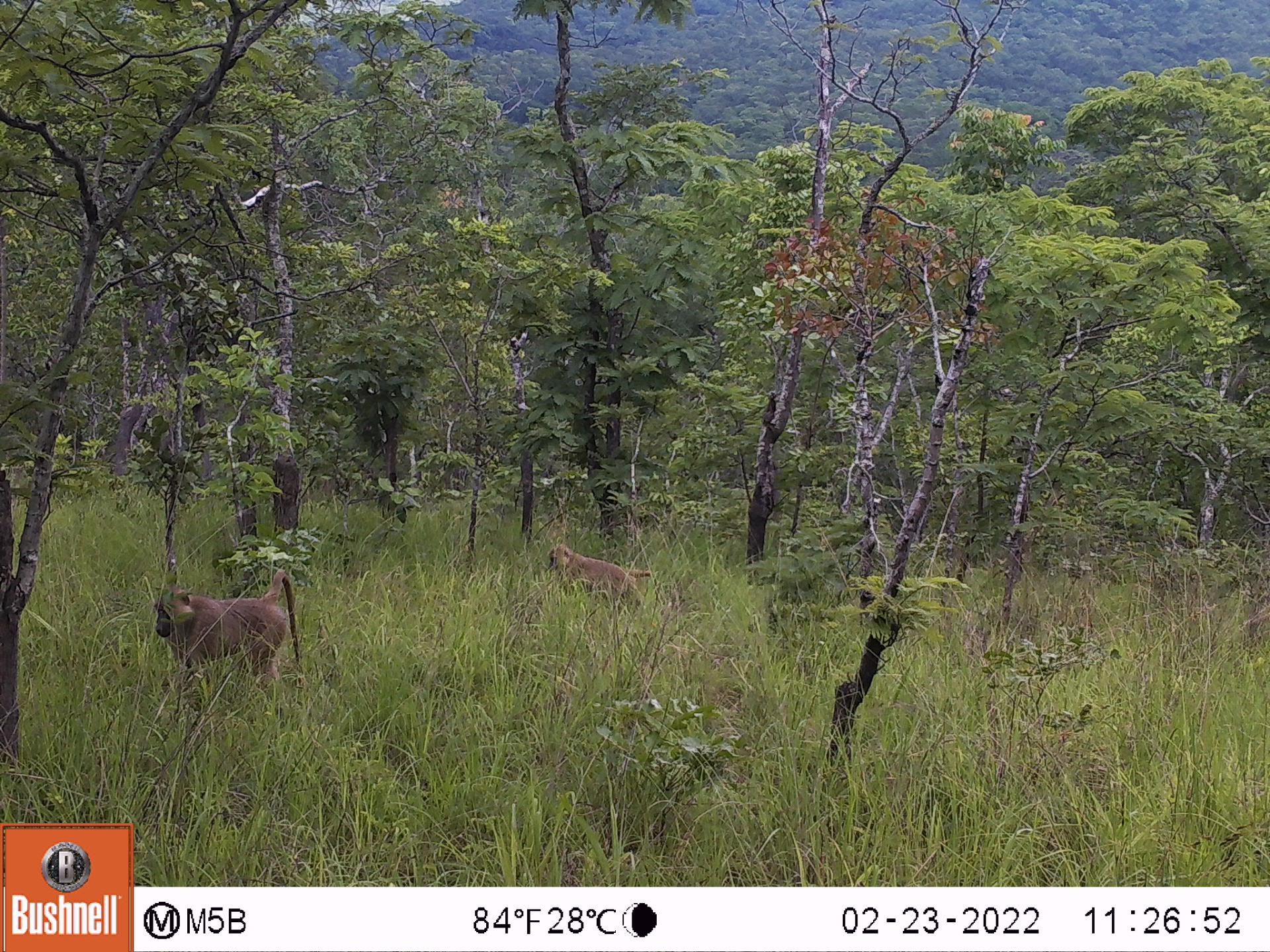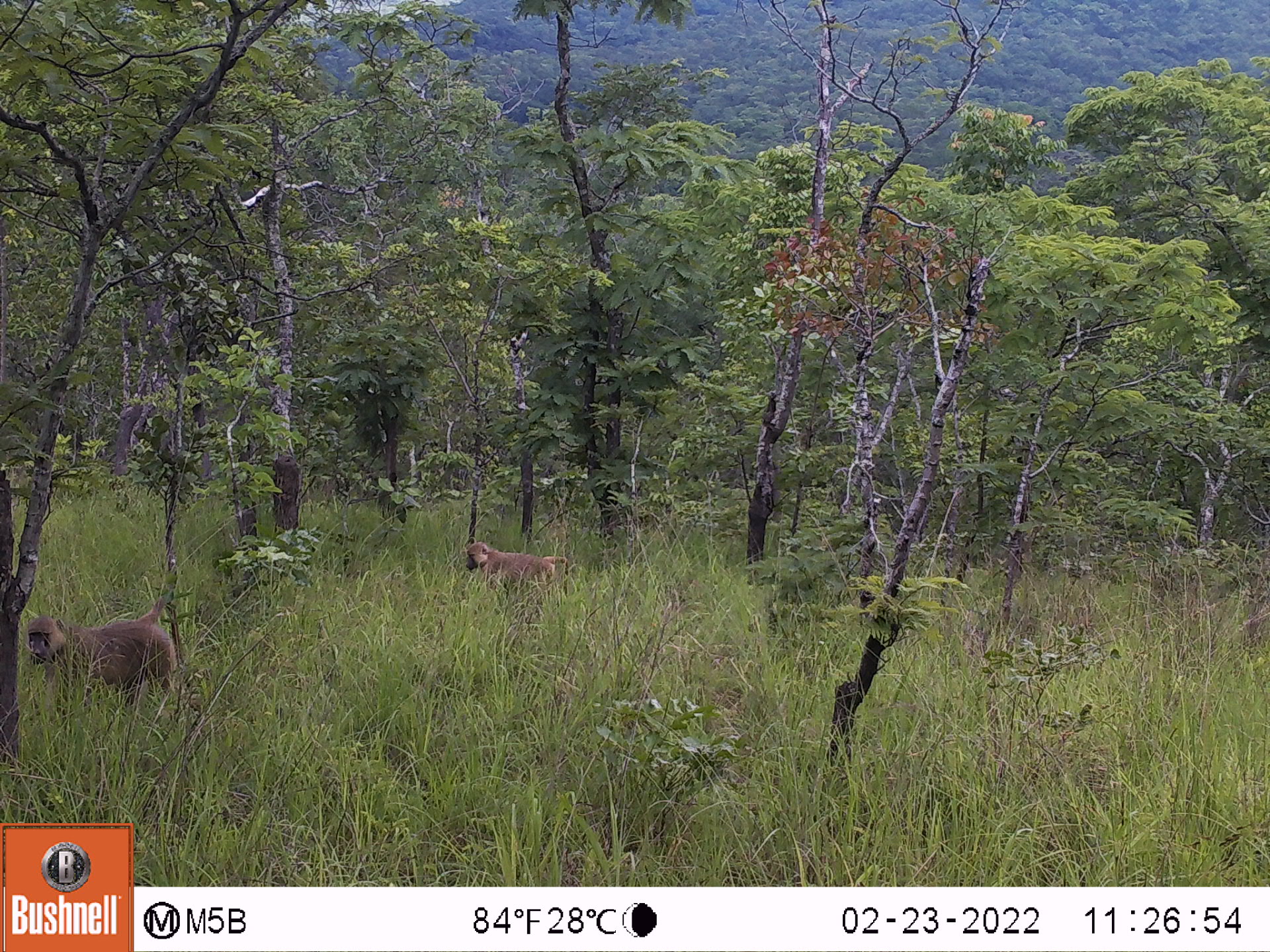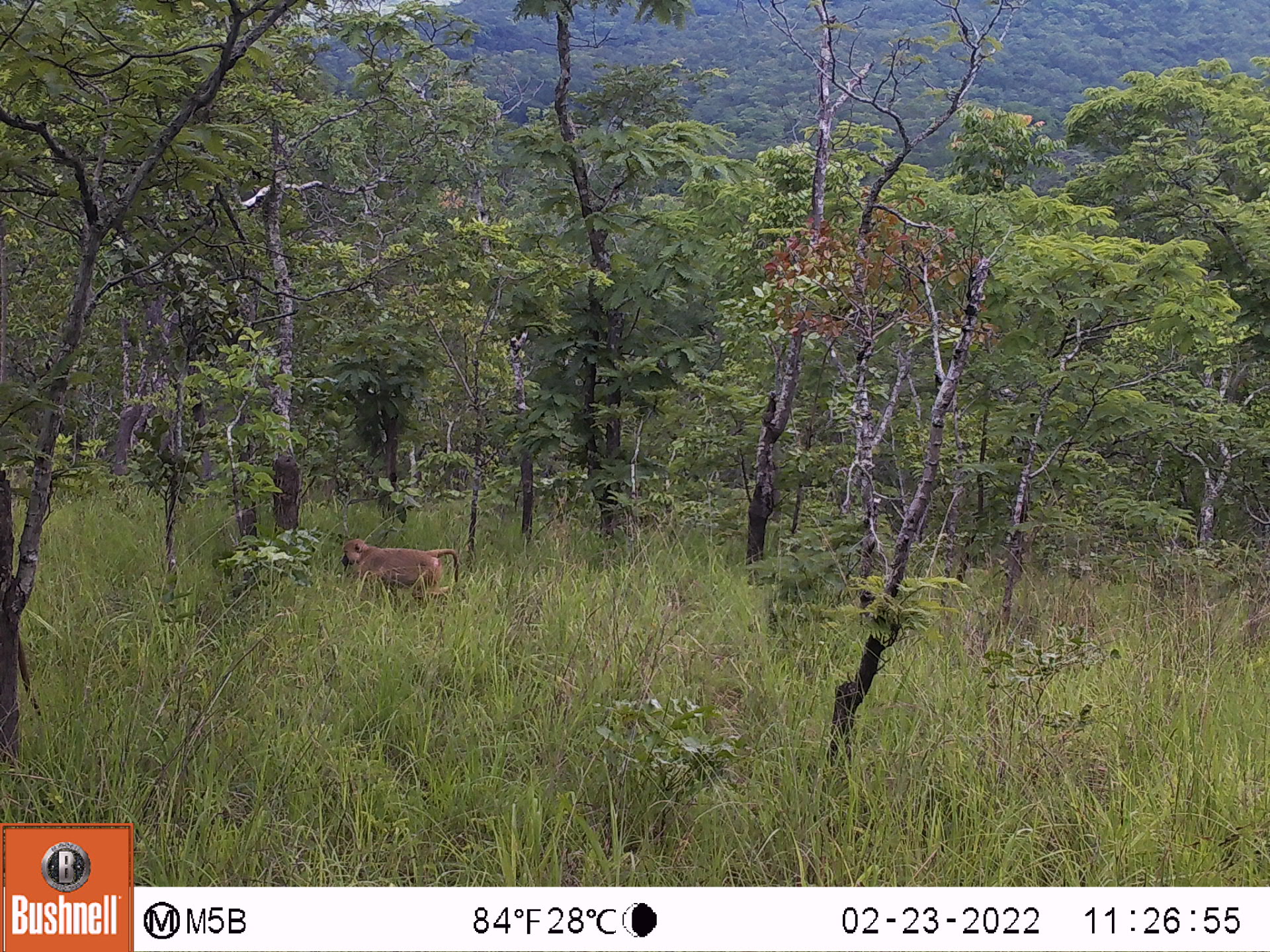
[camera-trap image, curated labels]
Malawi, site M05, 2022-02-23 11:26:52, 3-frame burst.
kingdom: Animalia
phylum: Chordata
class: Mammalia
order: Primates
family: Cercopithecidae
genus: Papio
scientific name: Papio cynocephalus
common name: yellow baboon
Yellow baboon (Papio cynocephalus), count 2.